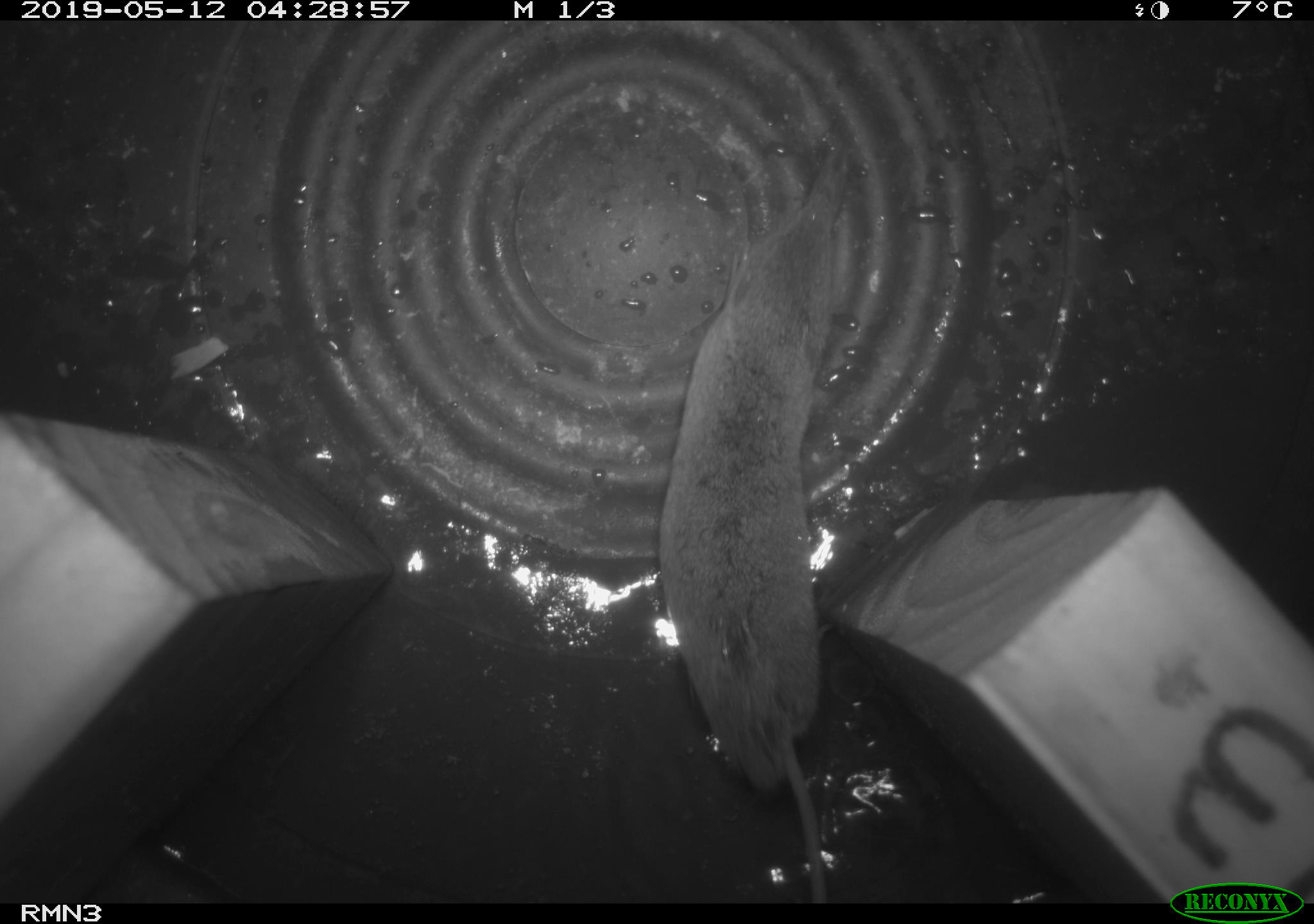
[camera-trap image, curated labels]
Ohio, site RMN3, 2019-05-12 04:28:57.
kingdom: Animalia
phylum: Chordata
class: Mammalia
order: Eulipotyphla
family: Soricidae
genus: Sorex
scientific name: Sorex cinereus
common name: masked shrew